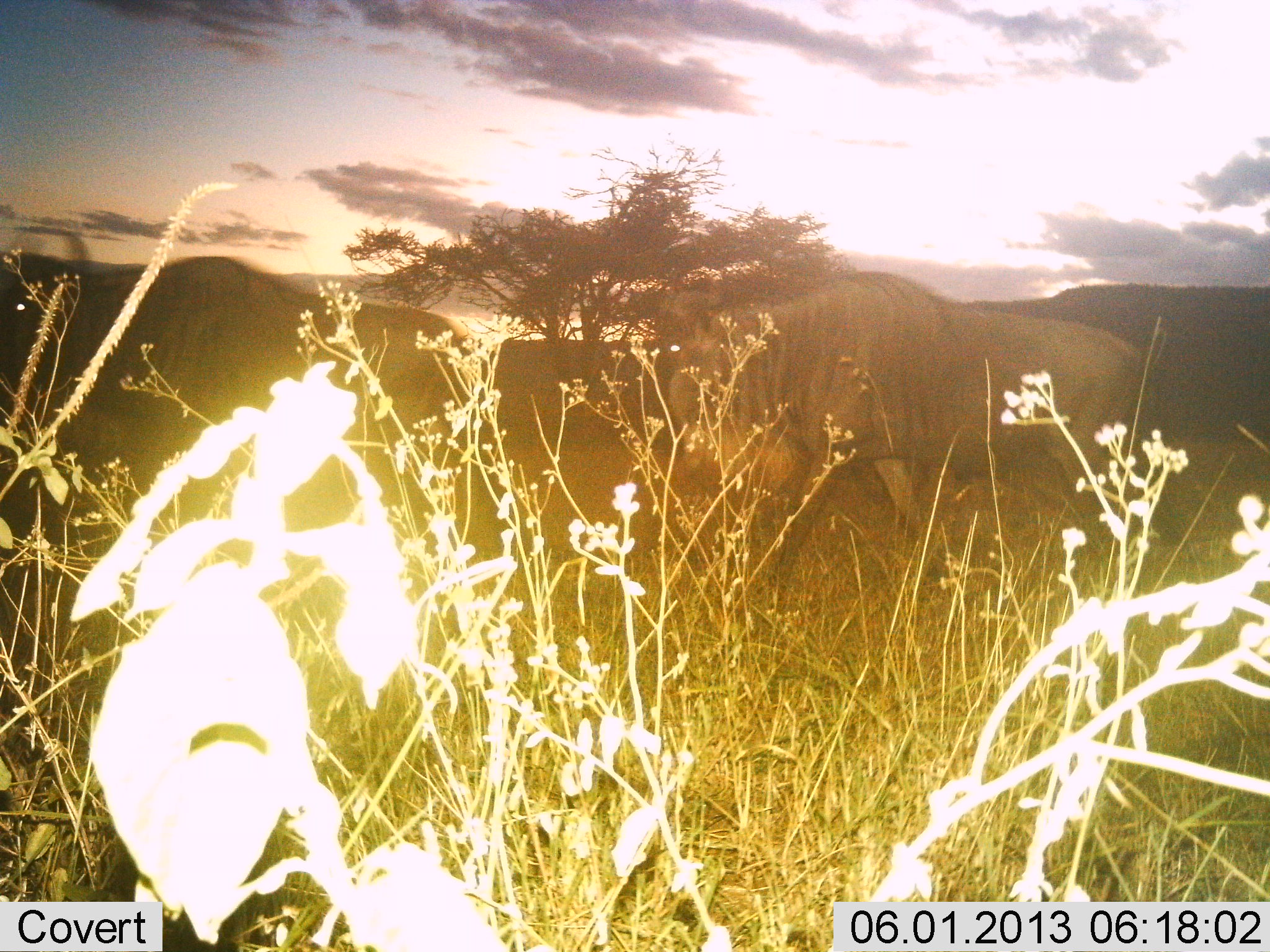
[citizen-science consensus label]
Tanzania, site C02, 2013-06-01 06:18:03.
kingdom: Animalia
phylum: Chordata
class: Mammalia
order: Artiodactyla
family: Bovidae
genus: Connochaetes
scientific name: Connochaetes taurinus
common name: blue wildebeest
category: wildebeest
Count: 2.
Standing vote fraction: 38%.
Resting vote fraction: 0%.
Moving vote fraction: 75%.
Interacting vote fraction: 0%.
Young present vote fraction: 0%.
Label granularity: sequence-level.